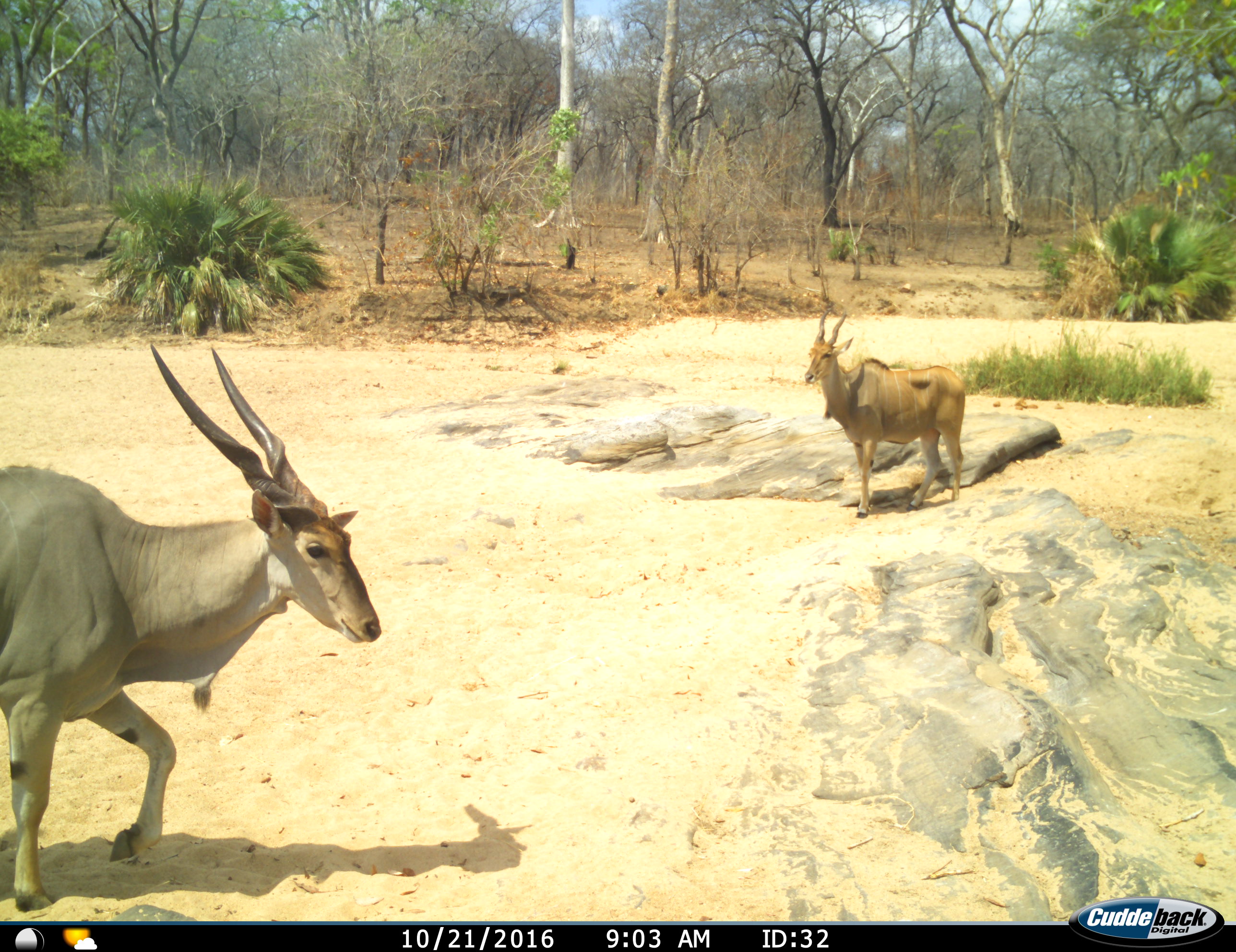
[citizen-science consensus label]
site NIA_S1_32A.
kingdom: Animalia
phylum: Chordata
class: Mammalia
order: Artiodactyla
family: Bovidae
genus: Tragelaphus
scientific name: Tragelaphus oryx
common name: eland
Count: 2.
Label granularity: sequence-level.